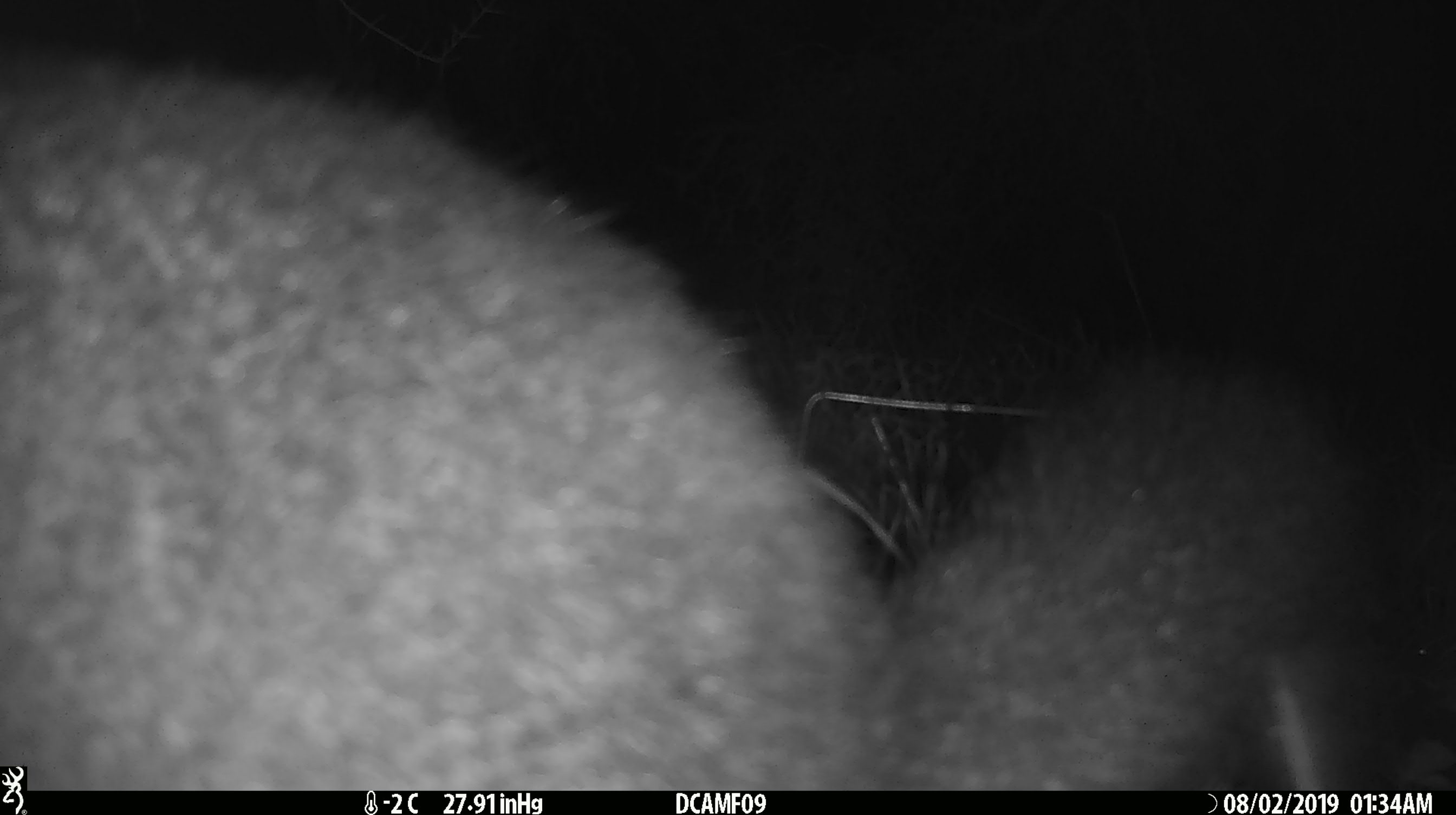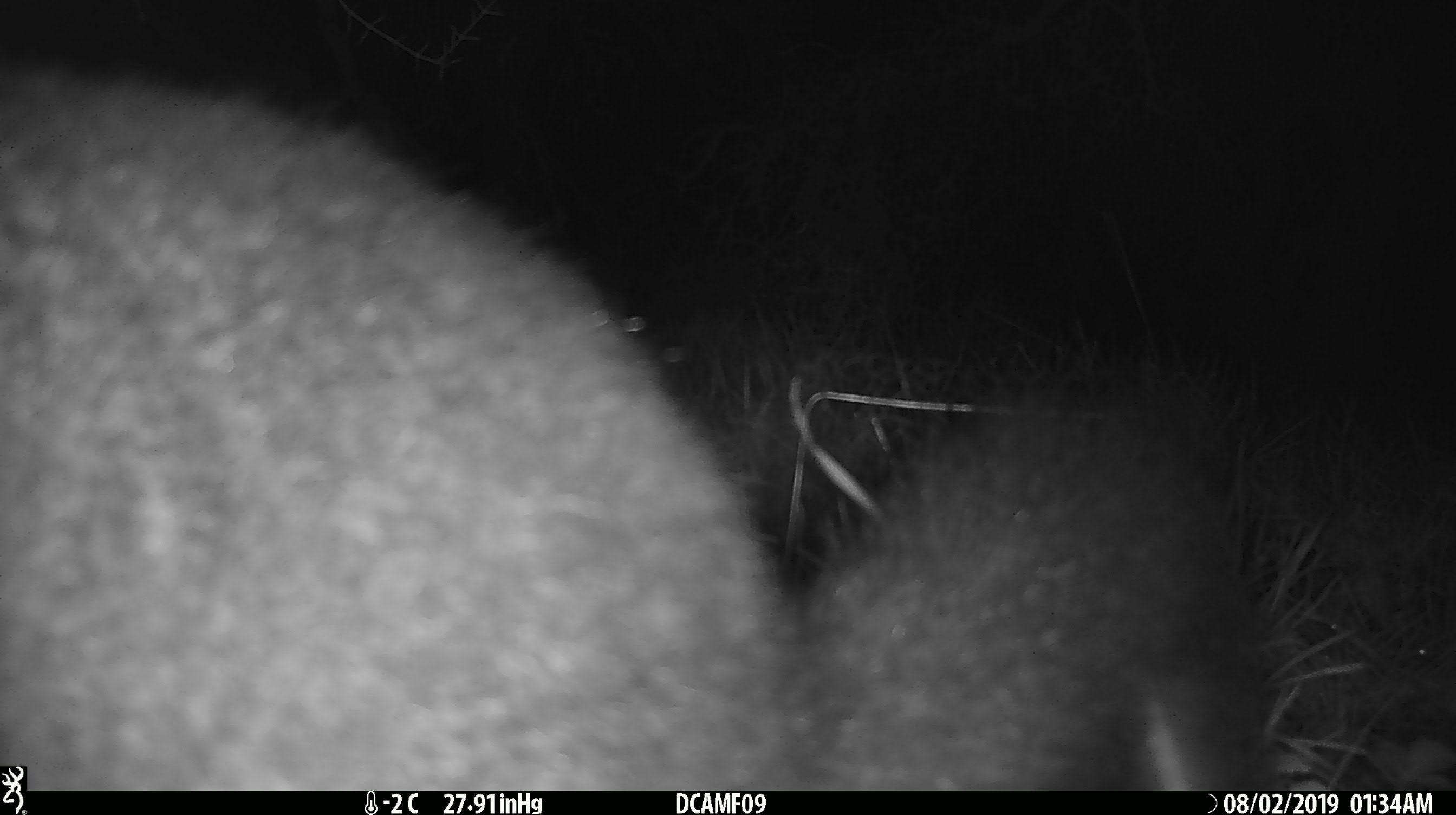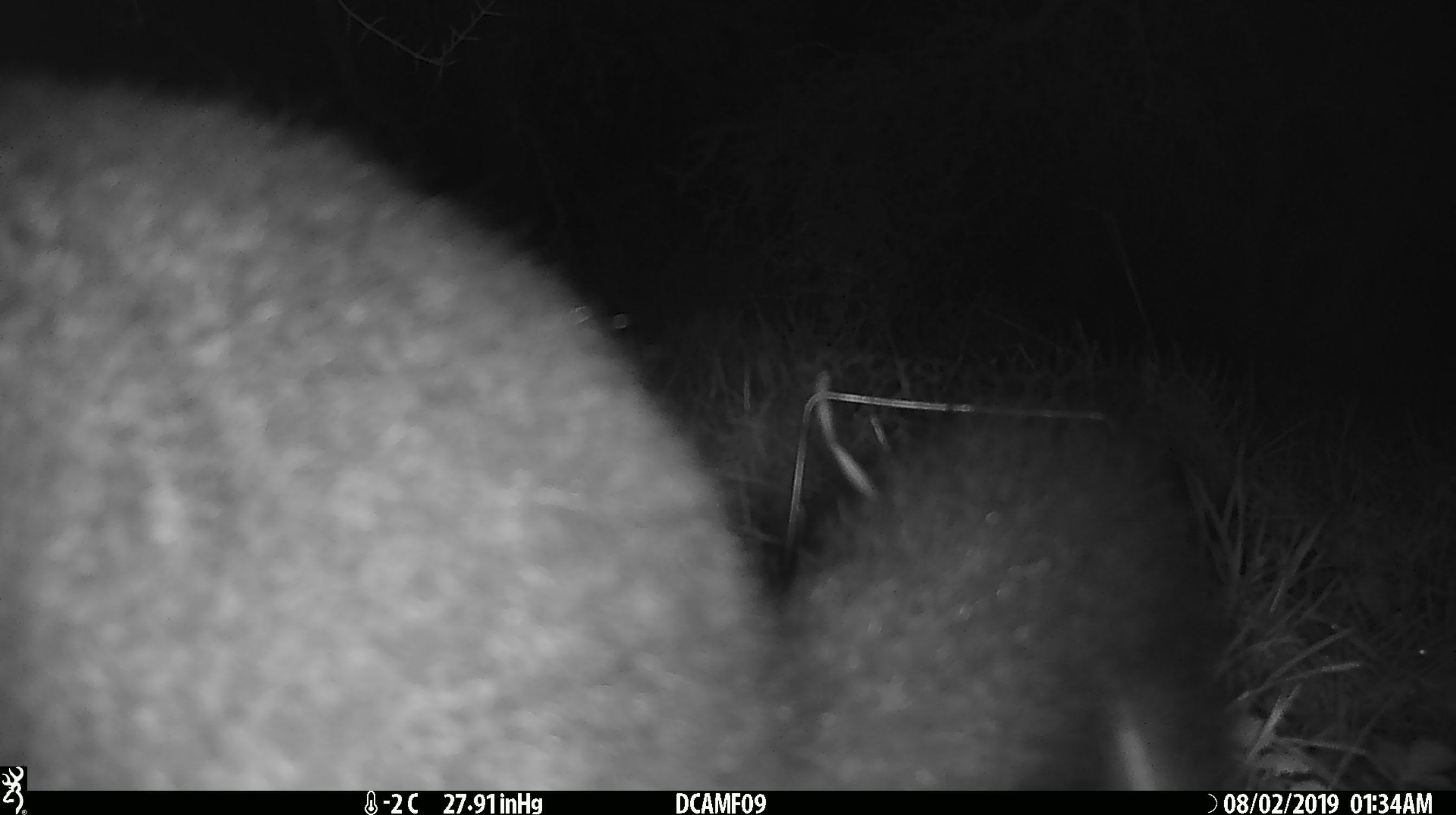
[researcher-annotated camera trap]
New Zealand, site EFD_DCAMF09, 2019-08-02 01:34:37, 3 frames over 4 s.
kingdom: Animalia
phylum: Chordata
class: Mammalia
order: Diprotodontia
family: Phalangeridae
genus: Trichosurus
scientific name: Trichosurus vulpecula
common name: common brushtail possum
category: possum